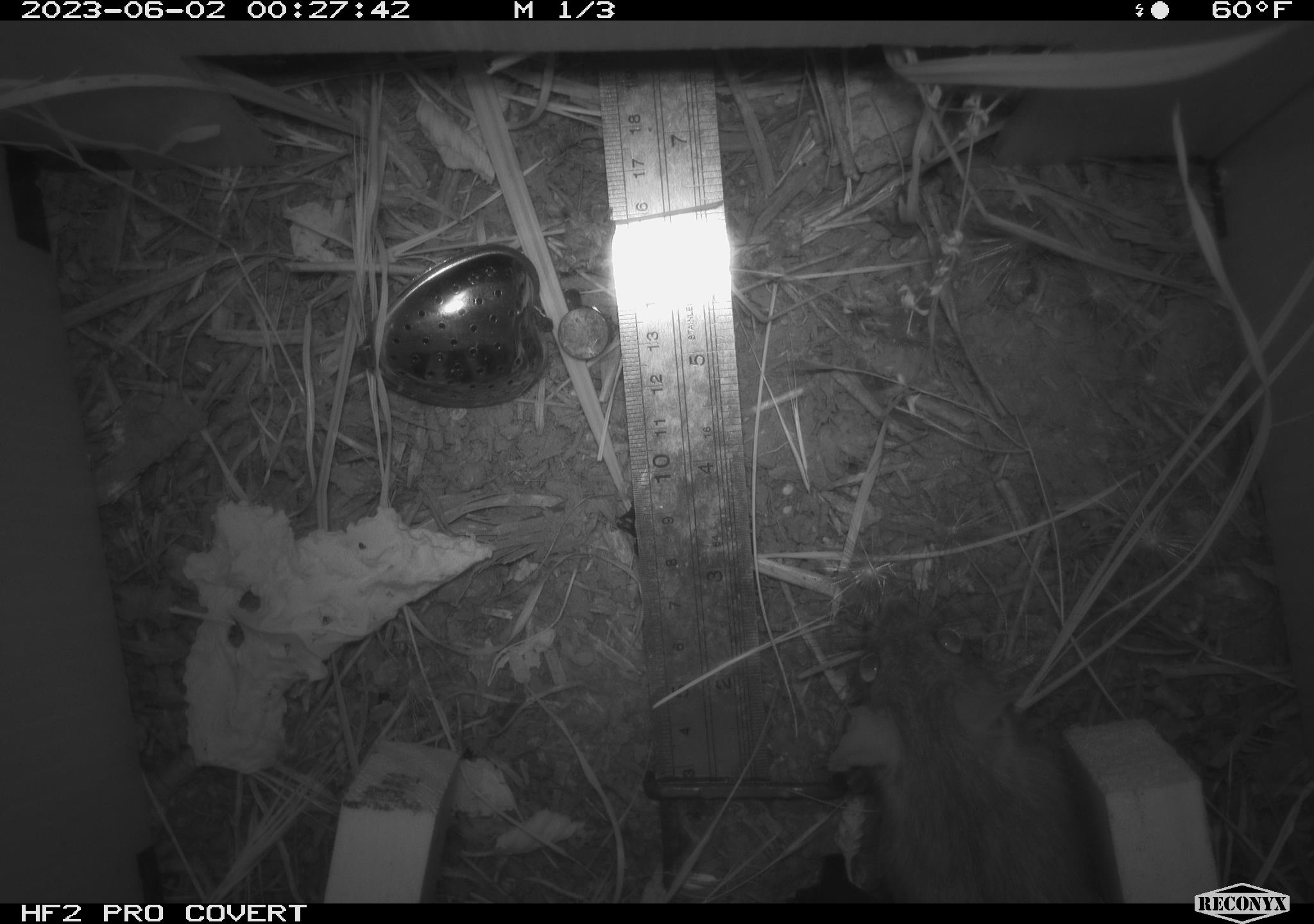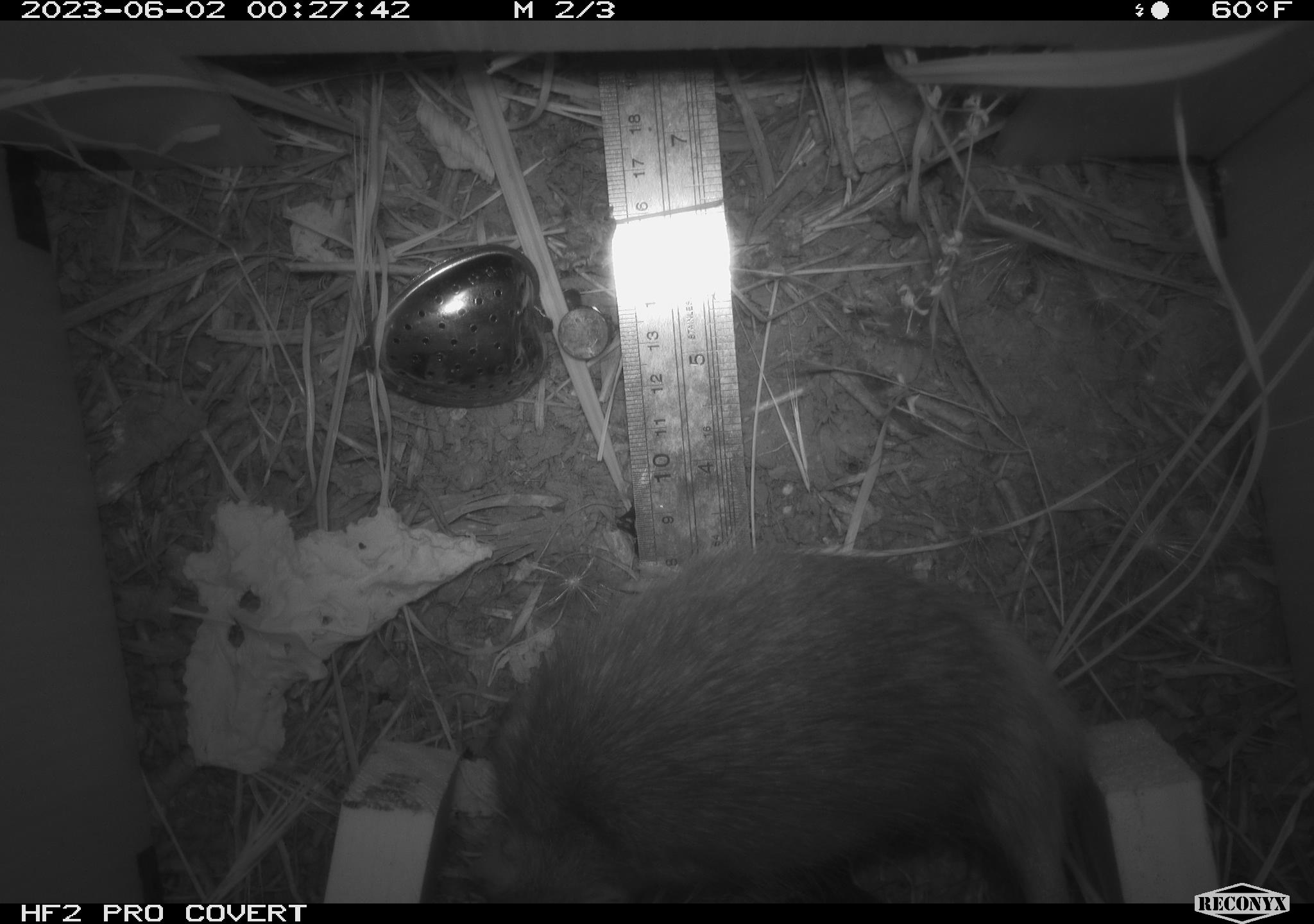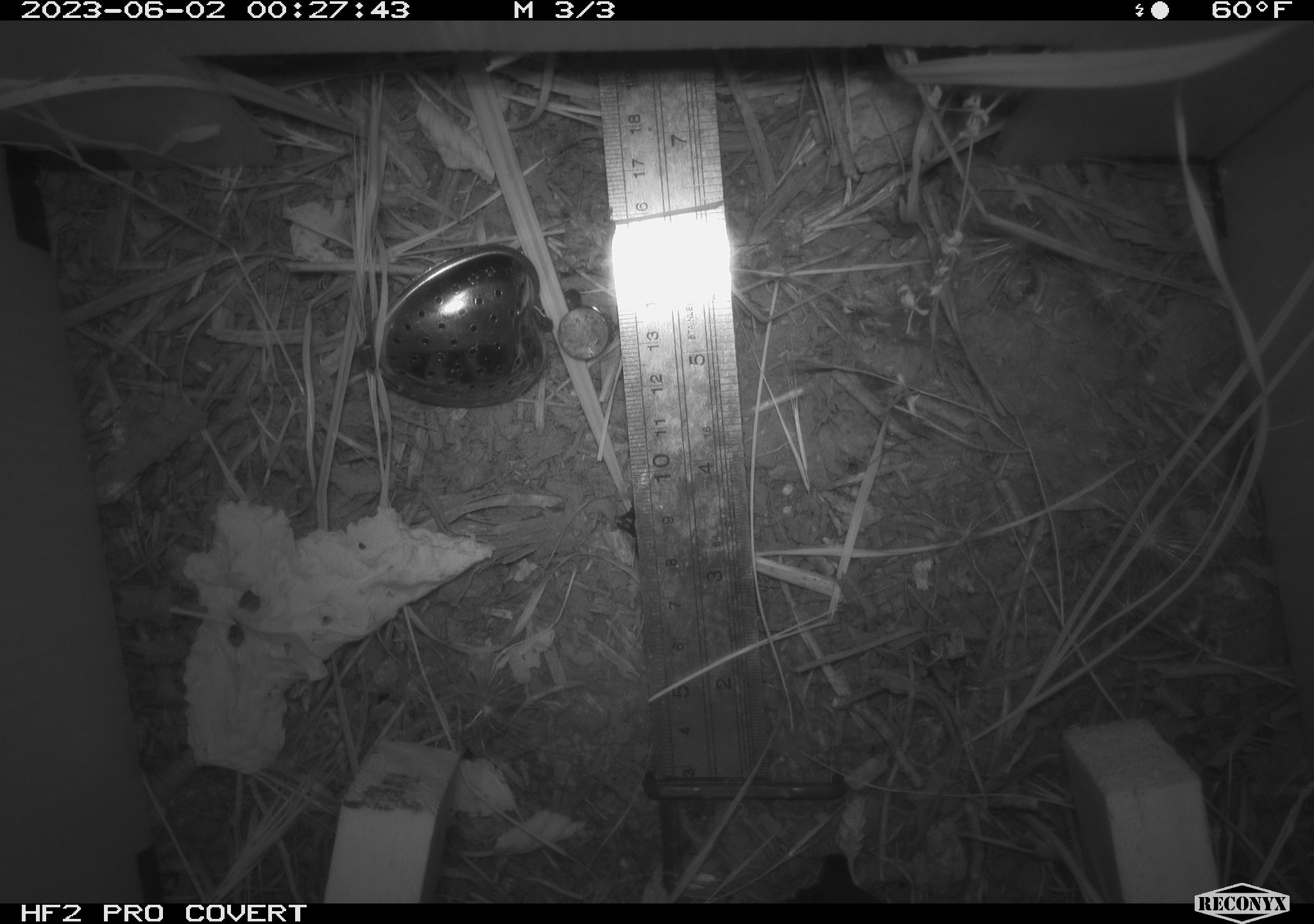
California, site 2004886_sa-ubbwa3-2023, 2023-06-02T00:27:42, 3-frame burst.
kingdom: Animalia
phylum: Chordata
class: Mammalia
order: Rodentia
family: Muridae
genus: Rattus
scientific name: Rattus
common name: rat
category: rattus species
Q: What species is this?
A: Rattus species (rat) (Rattus).